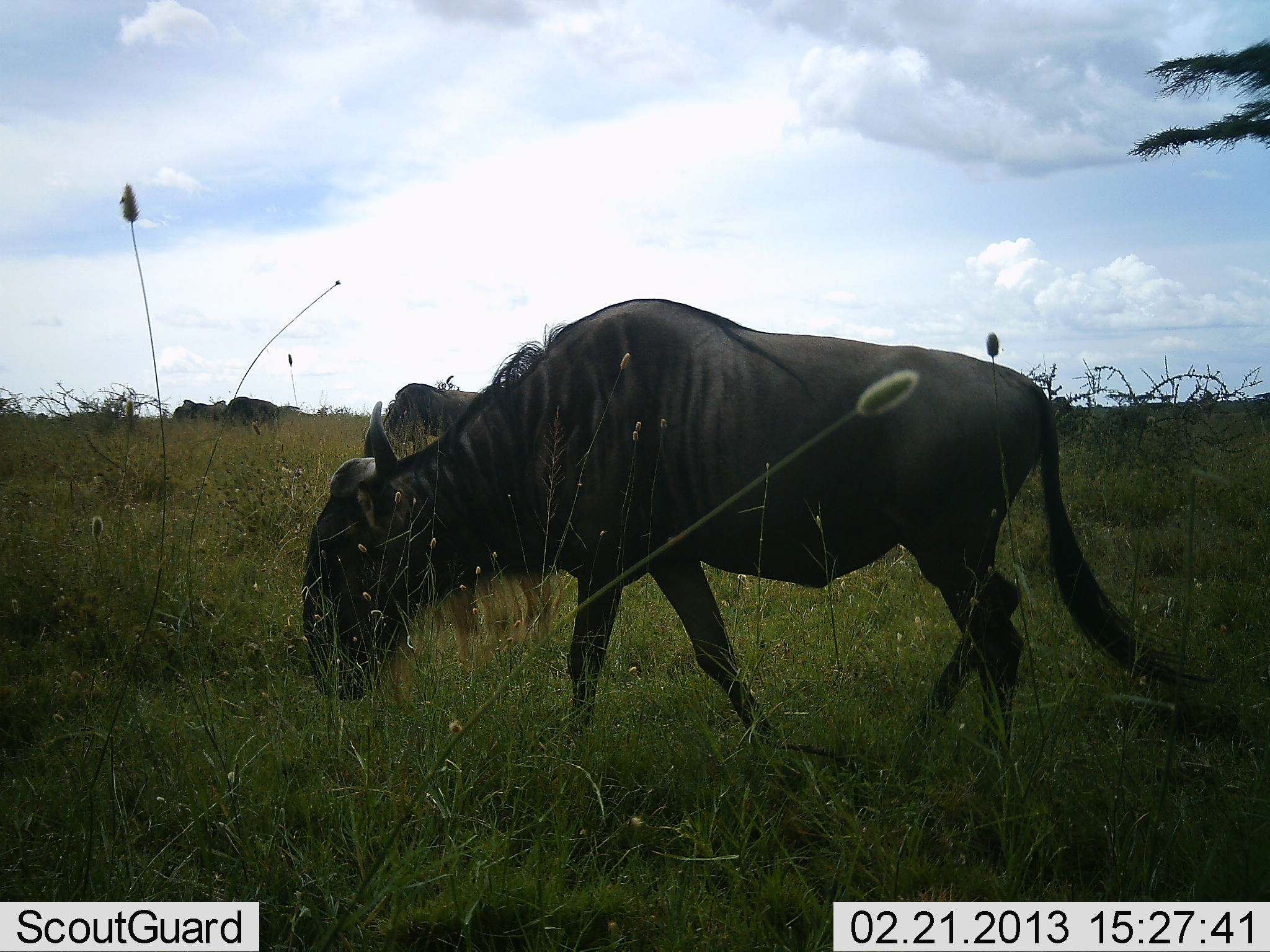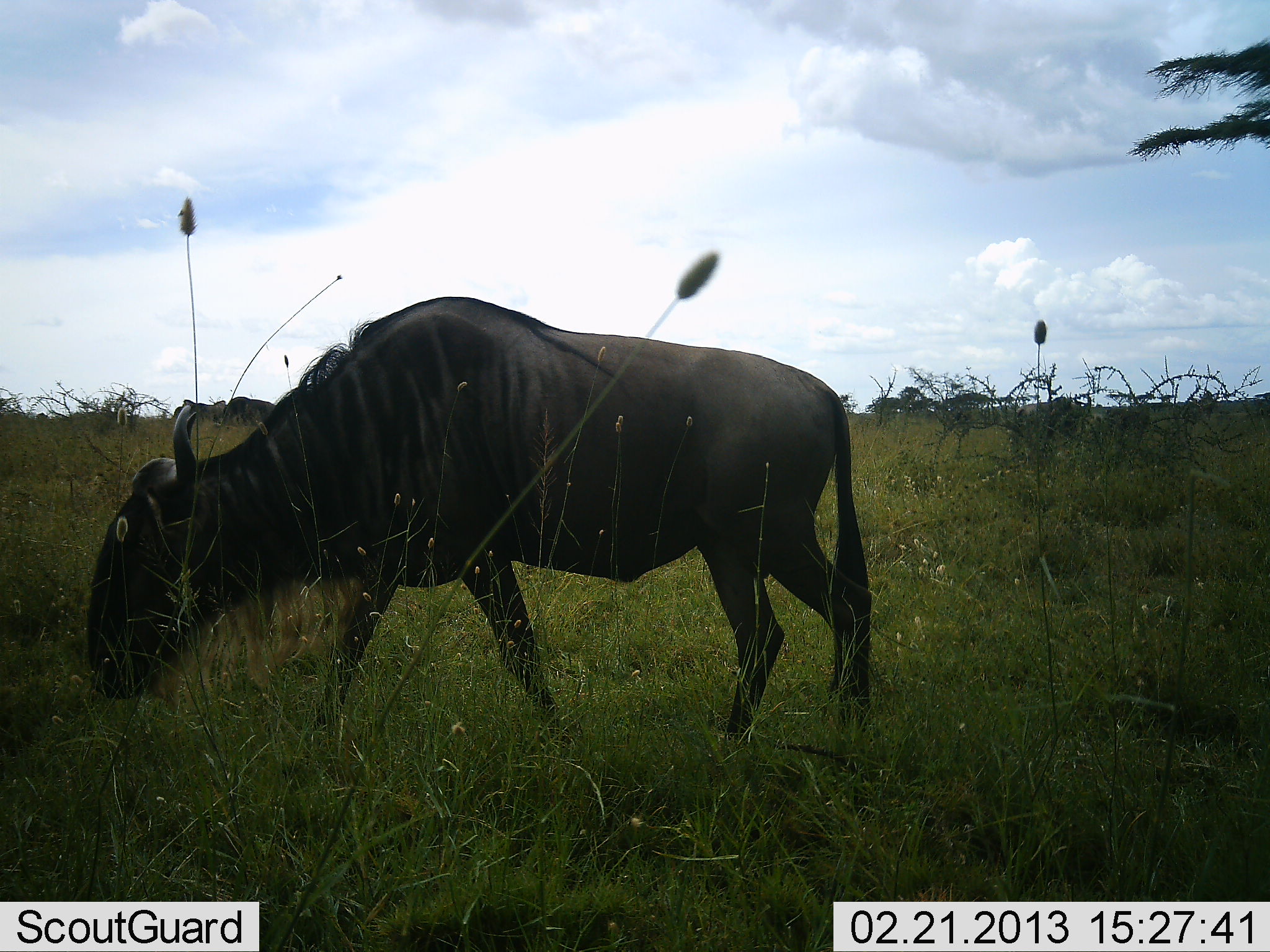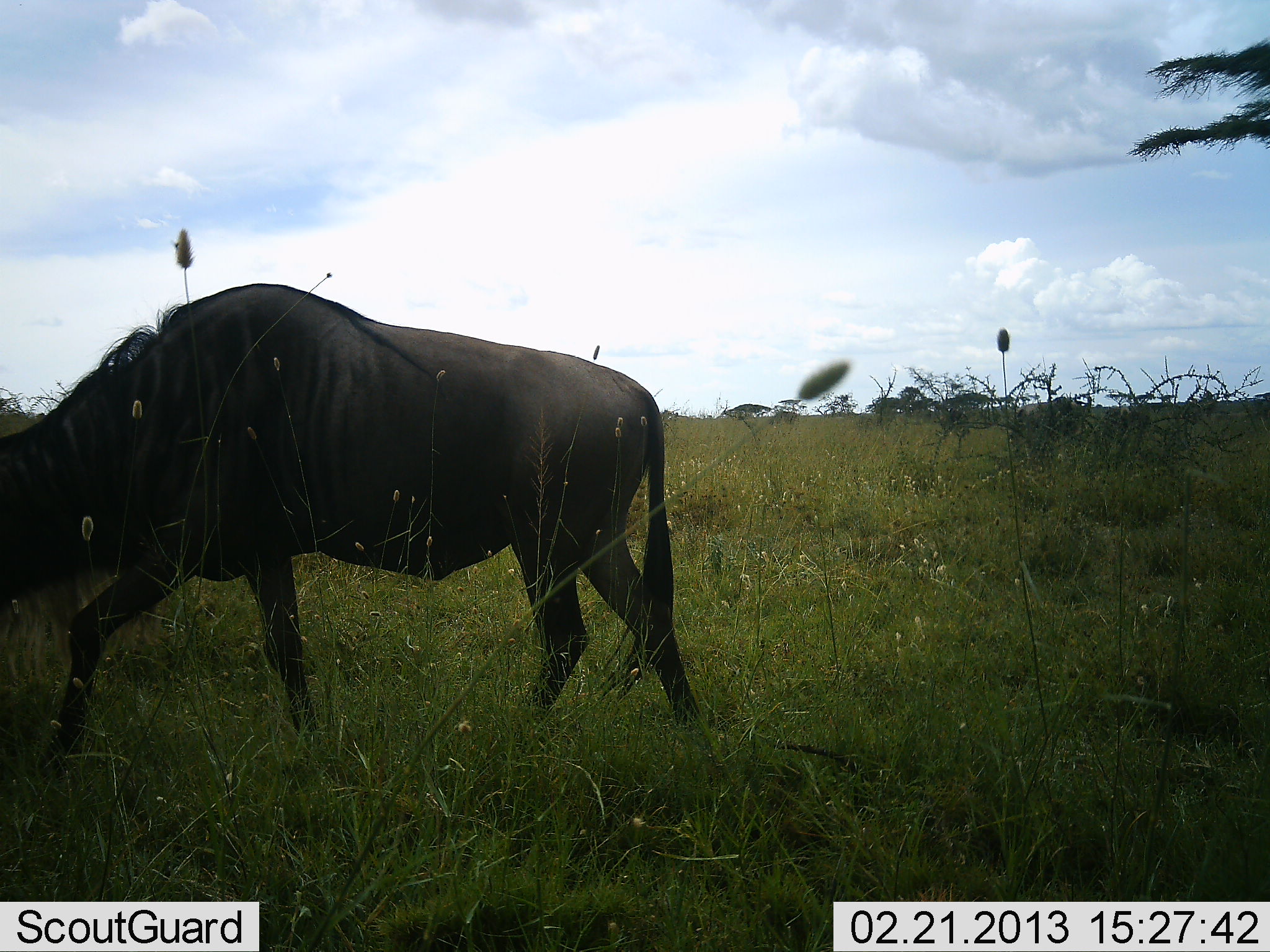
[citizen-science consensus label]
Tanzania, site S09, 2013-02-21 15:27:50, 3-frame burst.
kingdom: Animalia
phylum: Chordata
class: Mammalia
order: Artiodactyla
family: Bovidae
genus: Connochaetes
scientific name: Connochaetes taurinus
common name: blue wildebeest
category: wildebeest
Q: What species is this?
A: Wildebeest (blue wildebeest) (Connochaetes taurinus).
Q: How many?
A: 2.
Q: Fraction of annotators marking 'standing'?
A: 22%.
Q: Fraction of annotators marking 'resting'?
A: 0%.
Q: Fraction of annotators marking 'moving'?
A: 83%.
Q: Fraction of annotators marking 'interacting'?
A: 0%.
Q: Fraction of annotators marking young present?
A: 0%.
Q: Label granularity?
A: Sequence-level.